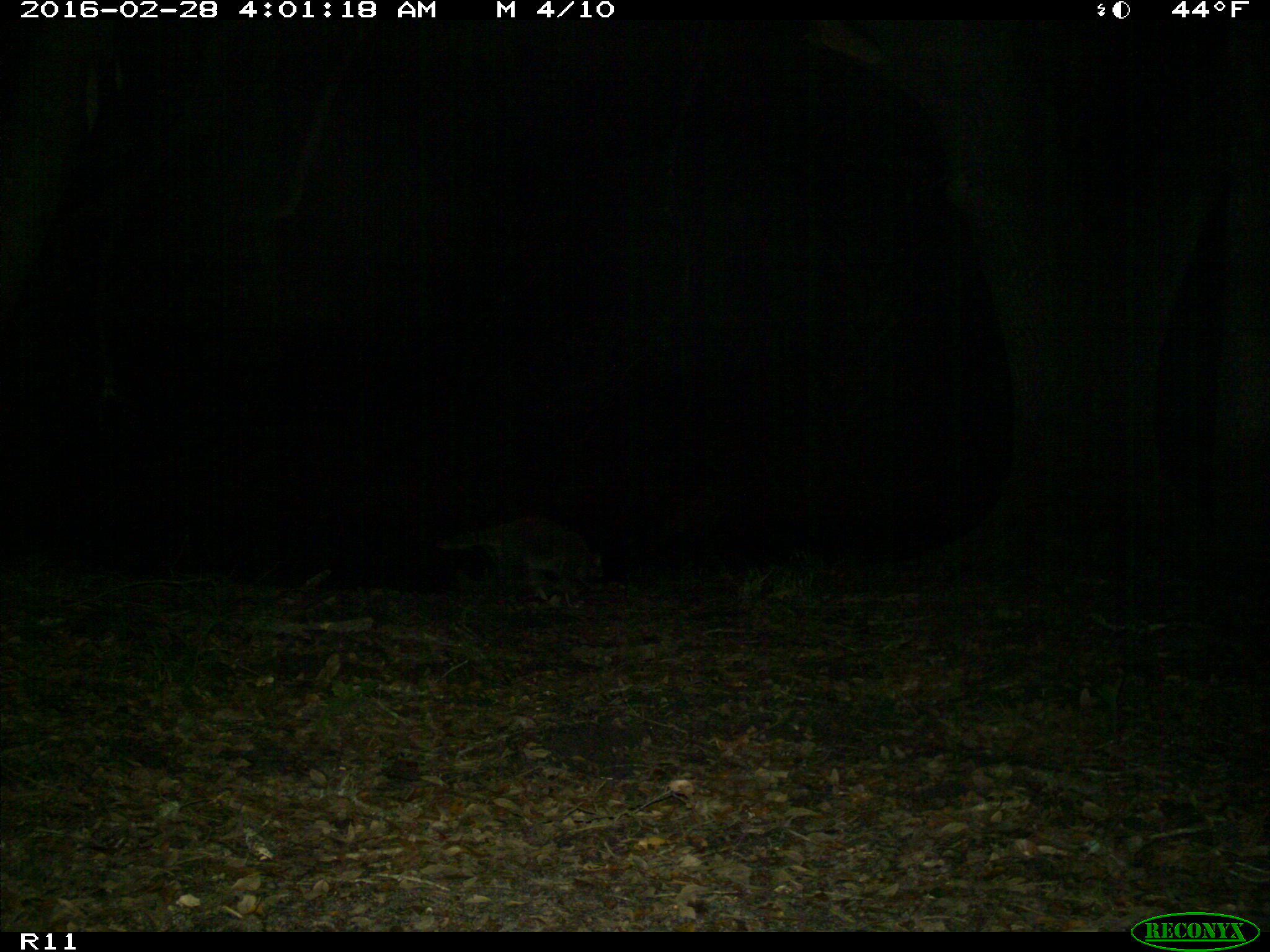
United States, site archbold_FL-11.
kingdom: Animalia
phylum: Chordata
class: Mammalia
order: Carnivora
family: Procyonidae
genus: Procyon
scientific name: Procyon lotor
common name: common raccoon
Procyon lotor (common raccoon).